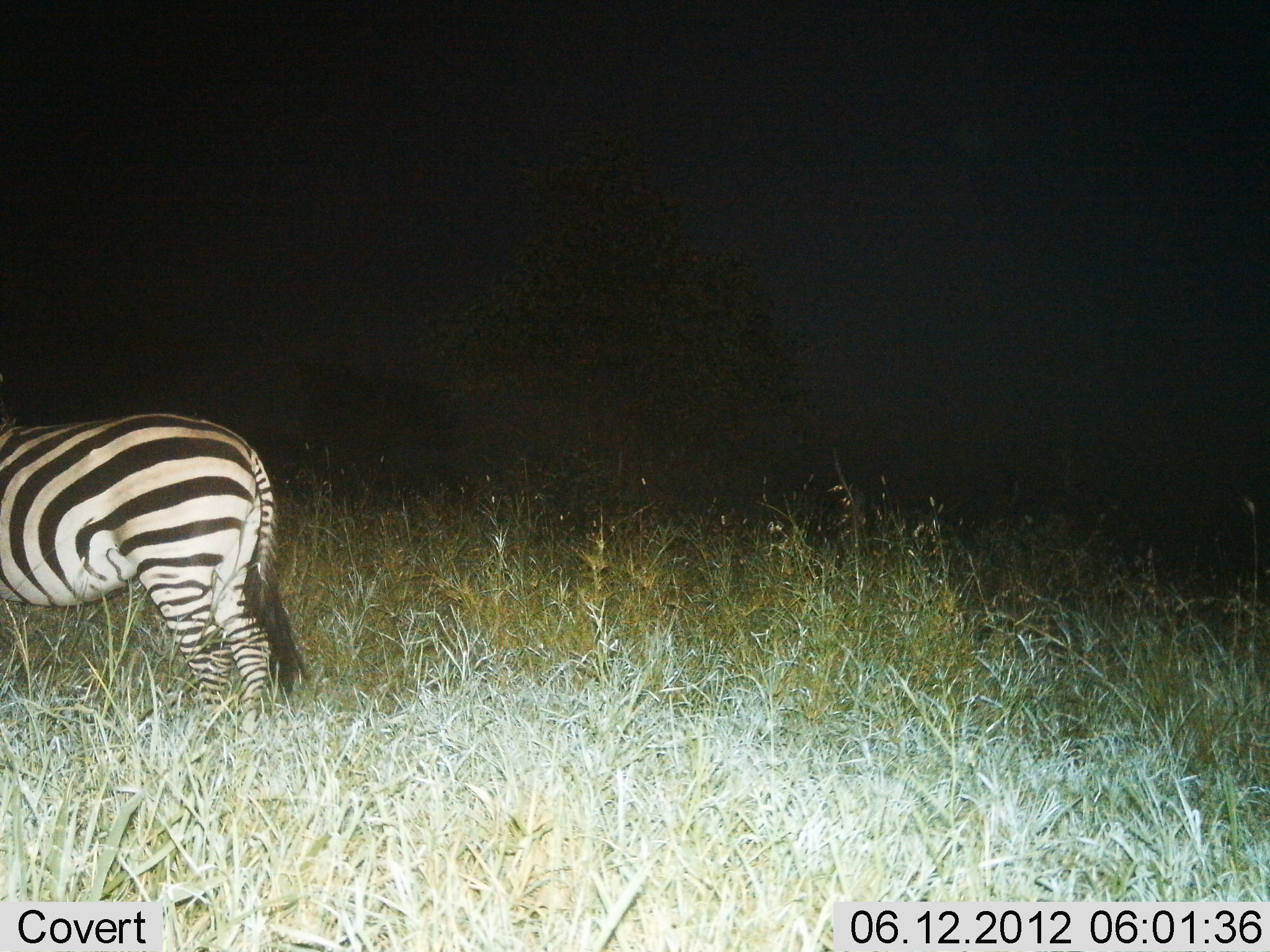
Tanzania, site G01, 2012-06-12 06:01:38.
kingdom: Animalia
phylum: Chordata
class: Mammalia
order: Perissodactyla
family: Equidae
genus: Equus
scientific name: Equus quagga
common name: plains zebra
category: zebra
Zebra (plains zebra) (Equus quagga), count 1. Behavior (volunteer vote fractions): standing 80%, resting 0%, moving 20%, interacting 0%. Young present (vote fraction): 0%. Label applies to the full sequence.